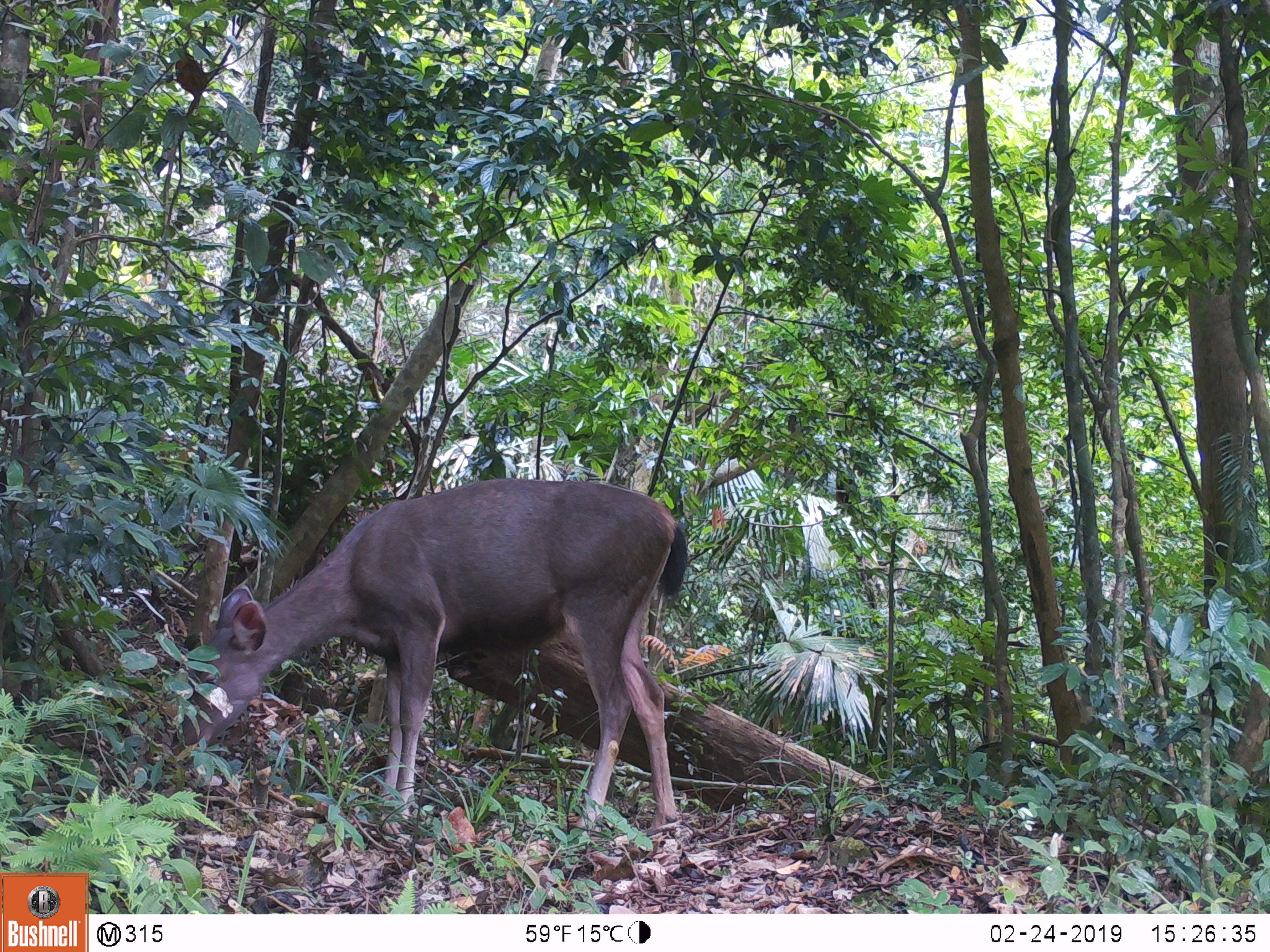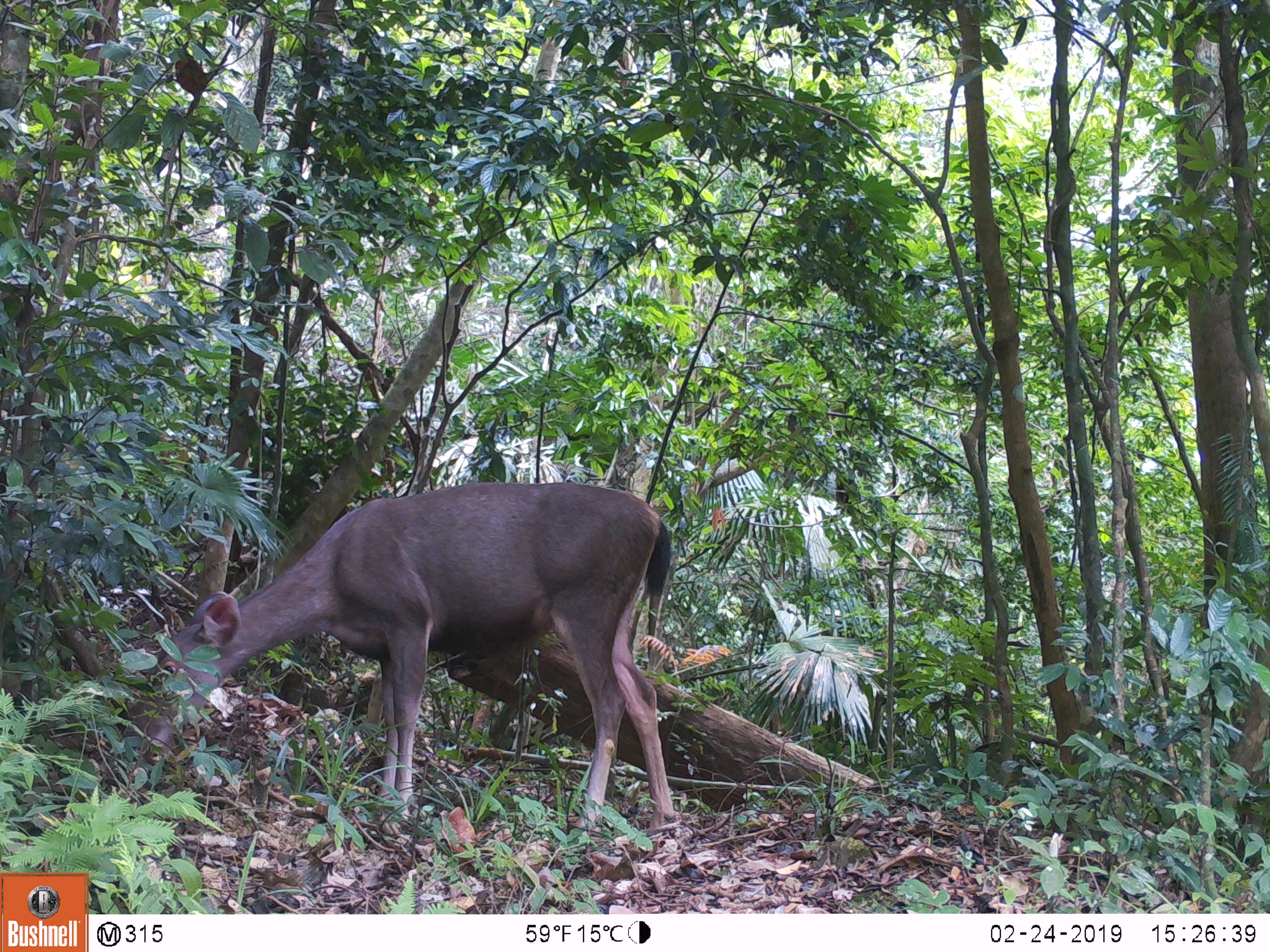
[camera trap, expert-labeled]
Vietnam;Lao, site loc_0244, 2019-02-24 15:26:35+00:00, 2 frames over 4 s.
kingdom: Animalia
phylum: Chordata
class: Mammalia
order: Artiodactyla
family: Cervidae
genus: Rusa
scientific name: Rusa unicolor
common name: sambar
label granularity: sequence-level